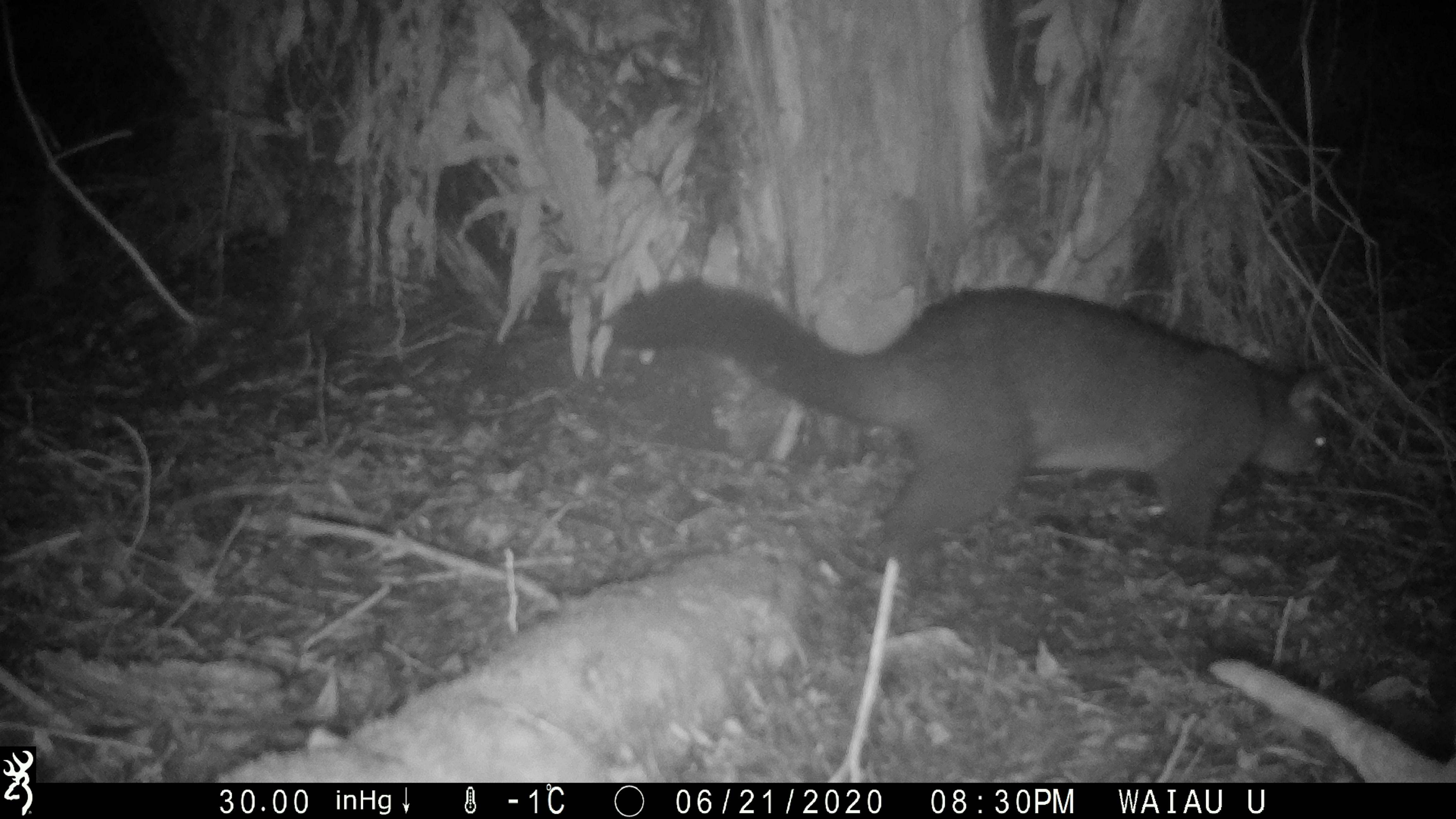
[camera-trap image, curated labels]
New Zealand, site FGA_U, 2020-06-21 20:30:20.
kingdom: Animalia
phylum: Chordata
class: Mammalia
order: Diprotodontia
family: Phalangeridae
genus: Trichosurus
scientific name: Trichosurus vulpecula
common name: common brushtail possum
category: possum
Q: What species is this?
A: Possum (common brushtail possum) (Trichosurus vulpecula).